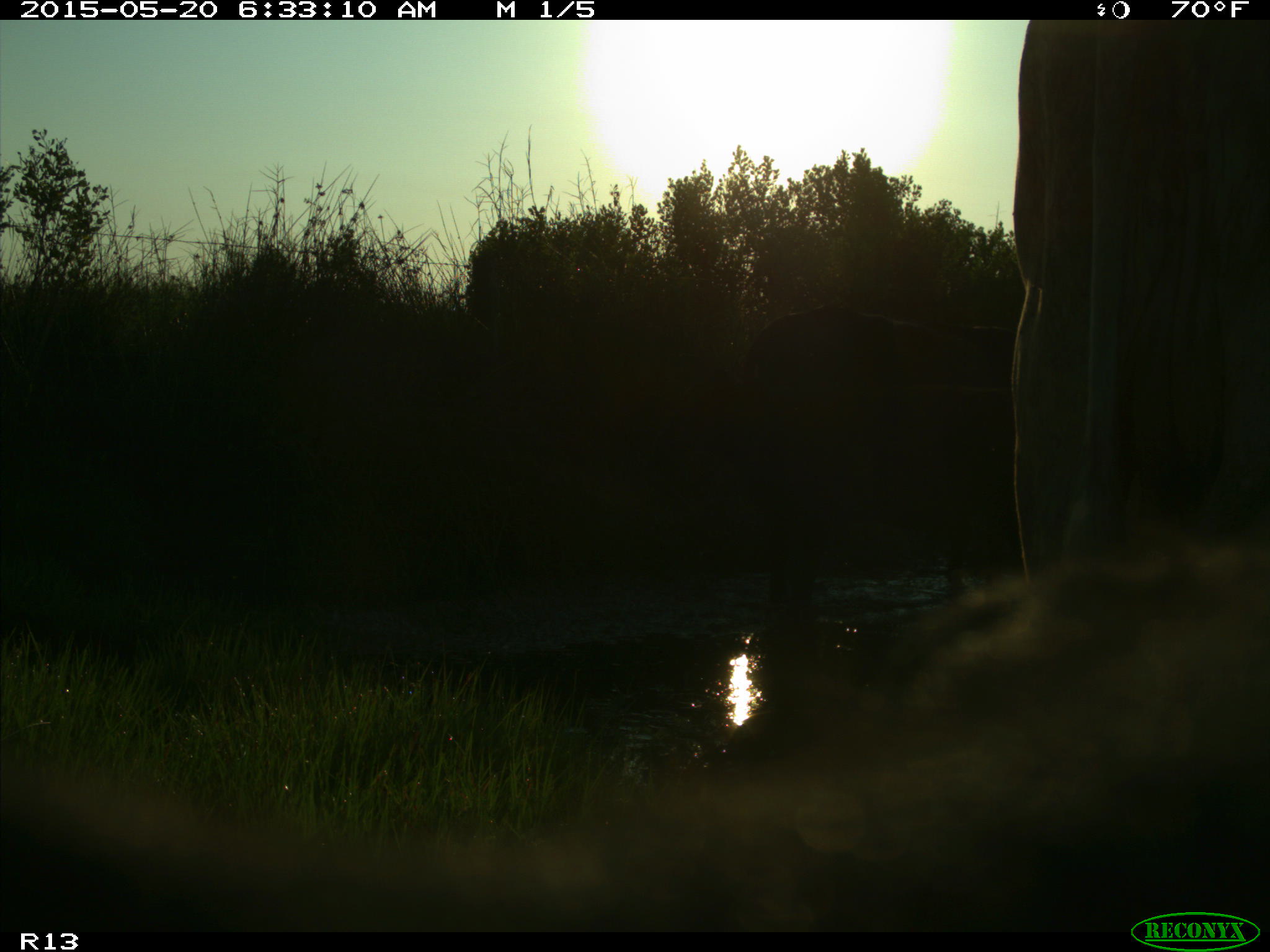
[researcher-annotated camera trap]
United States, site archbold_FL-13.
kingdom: Animalia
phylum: Chordata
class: Mammalia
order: Artiodactyla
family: Bovidae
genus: Bos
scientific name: Bos taurus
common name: domestic cow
Bos taurus (domestic cow).